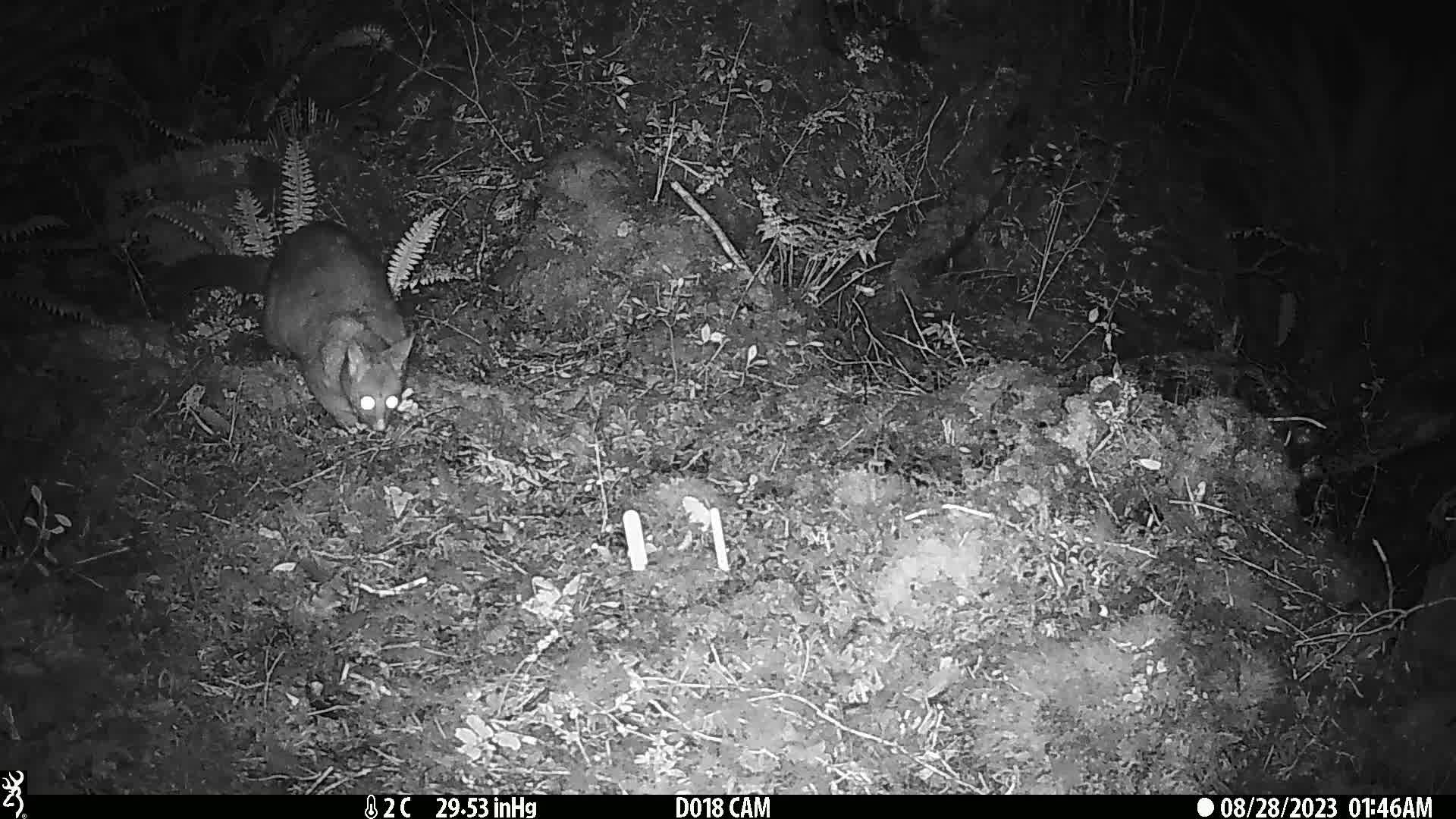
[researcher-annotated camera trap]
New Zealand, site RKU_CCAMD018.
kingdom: Animalia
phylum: Chordata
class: Mammalia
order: Diprotodontia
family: Phalangeridae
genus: Trichosurus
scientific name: Trichosurus vulpecula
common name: common brushtail possum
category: possum